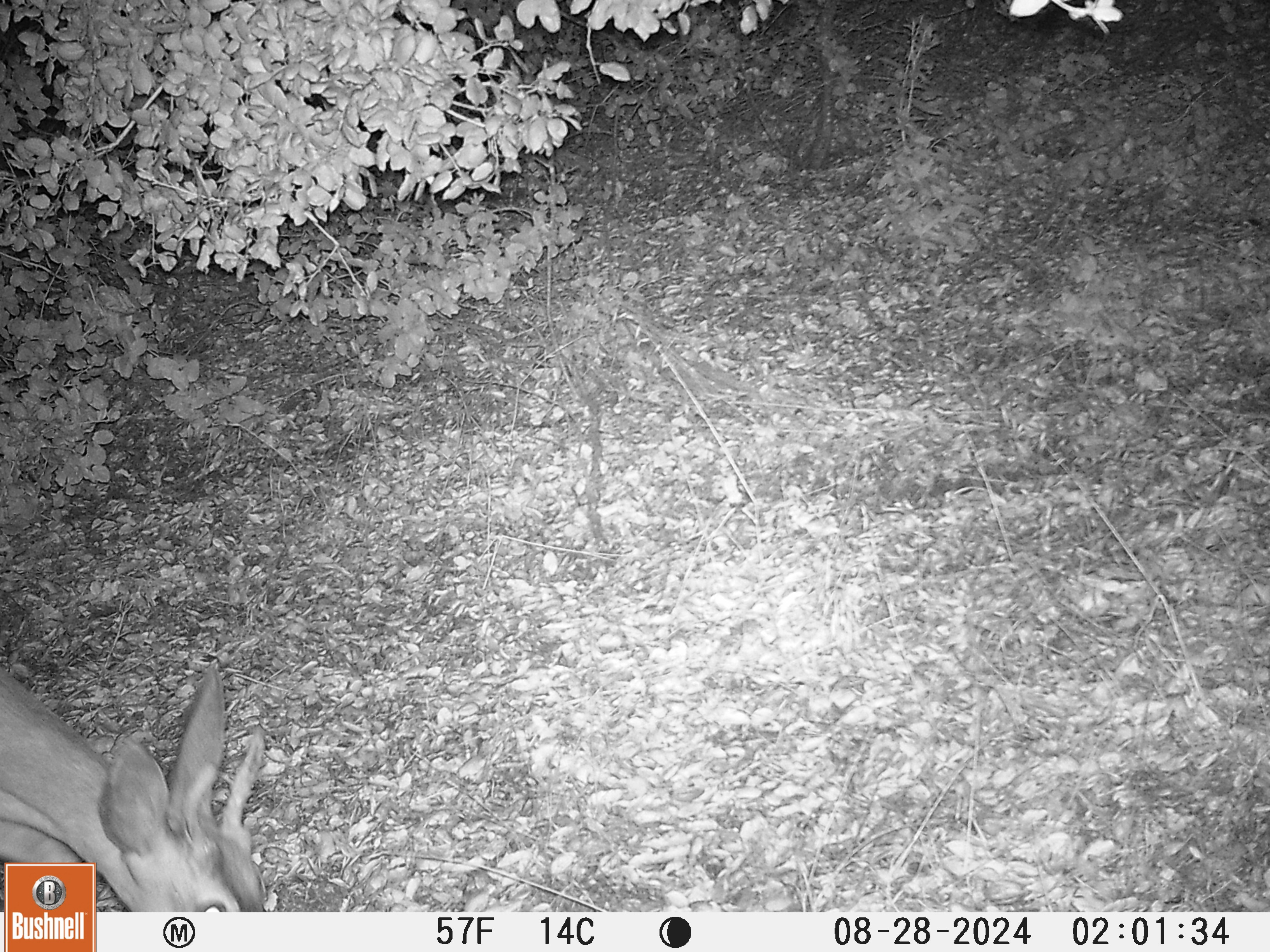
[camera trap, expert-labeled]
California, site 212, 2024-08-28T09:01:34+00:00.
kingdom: Animalia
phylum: Chordata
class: Mammalia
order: Artiodactyla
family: Cervidae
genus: Odocoileus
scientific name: Odocoileus hemionus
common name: mule deer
Mule deer (Odocoileus hemionus).